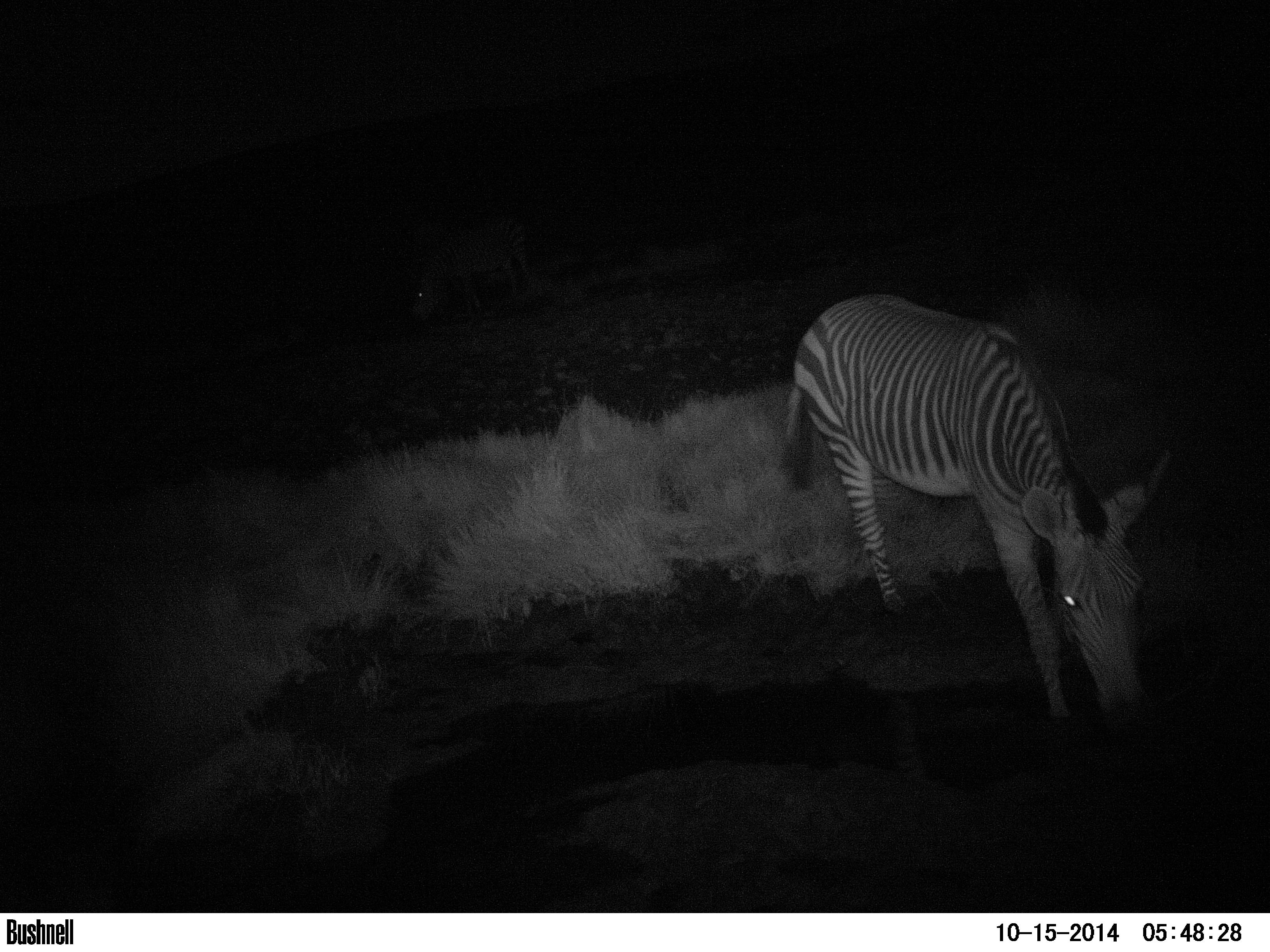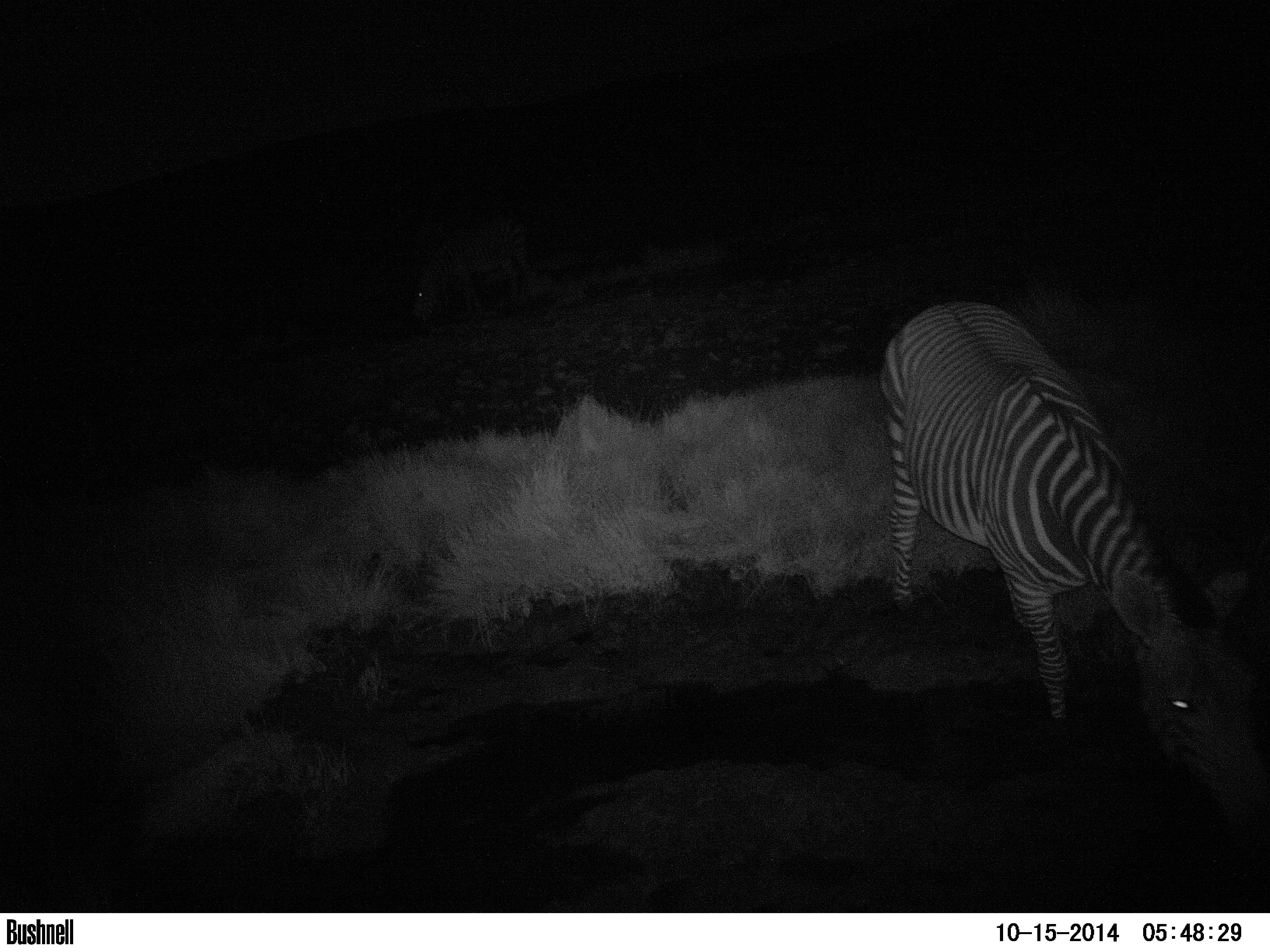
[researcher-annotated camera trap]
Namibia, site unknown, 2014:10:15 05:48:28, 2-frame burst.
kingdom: Animalia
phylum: Chordata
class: Mammalia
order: Perissodactyla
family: Equidae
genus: Equus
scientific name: Equus zebra hartmannae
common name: hartmann's mountain zebra